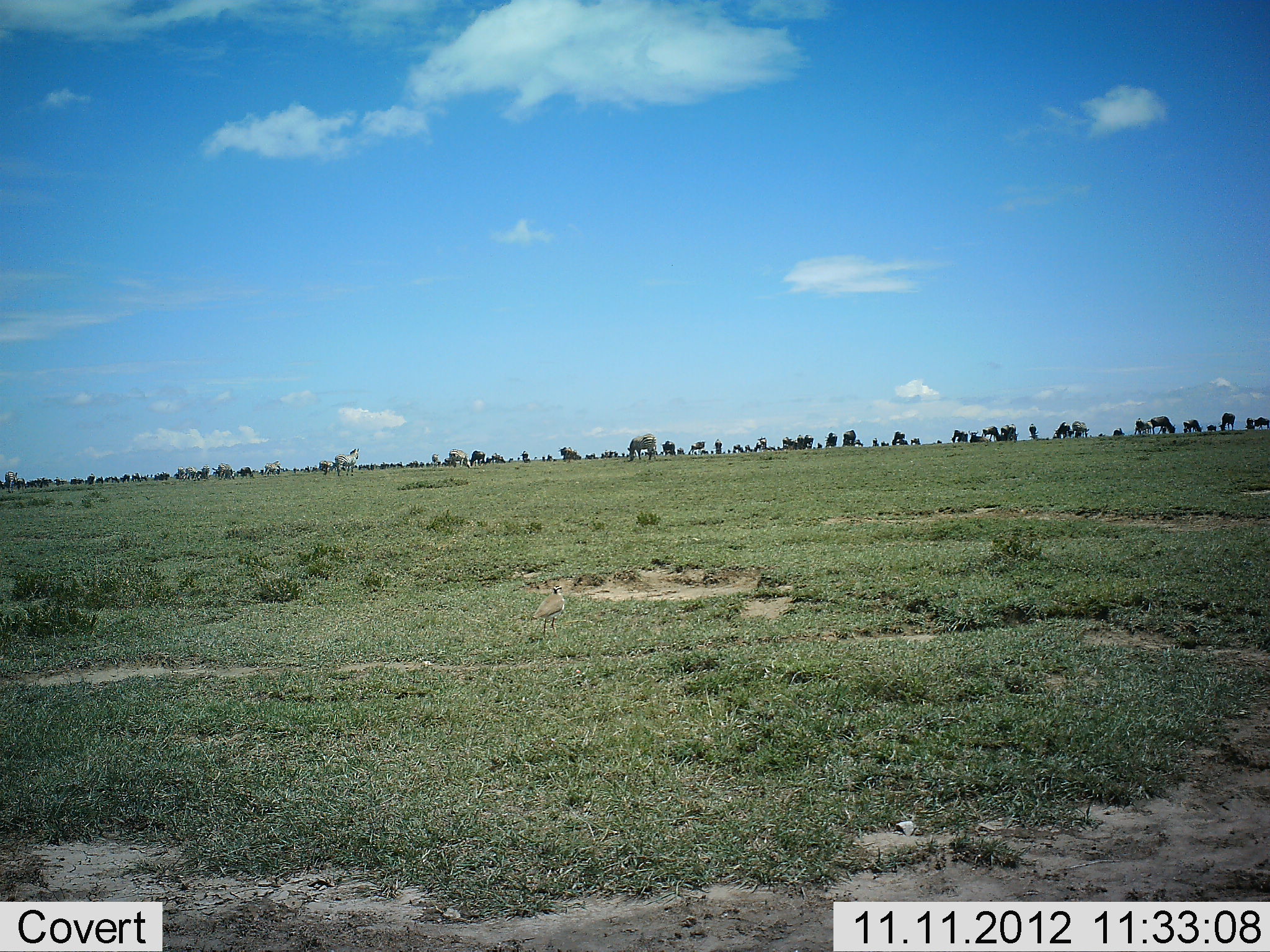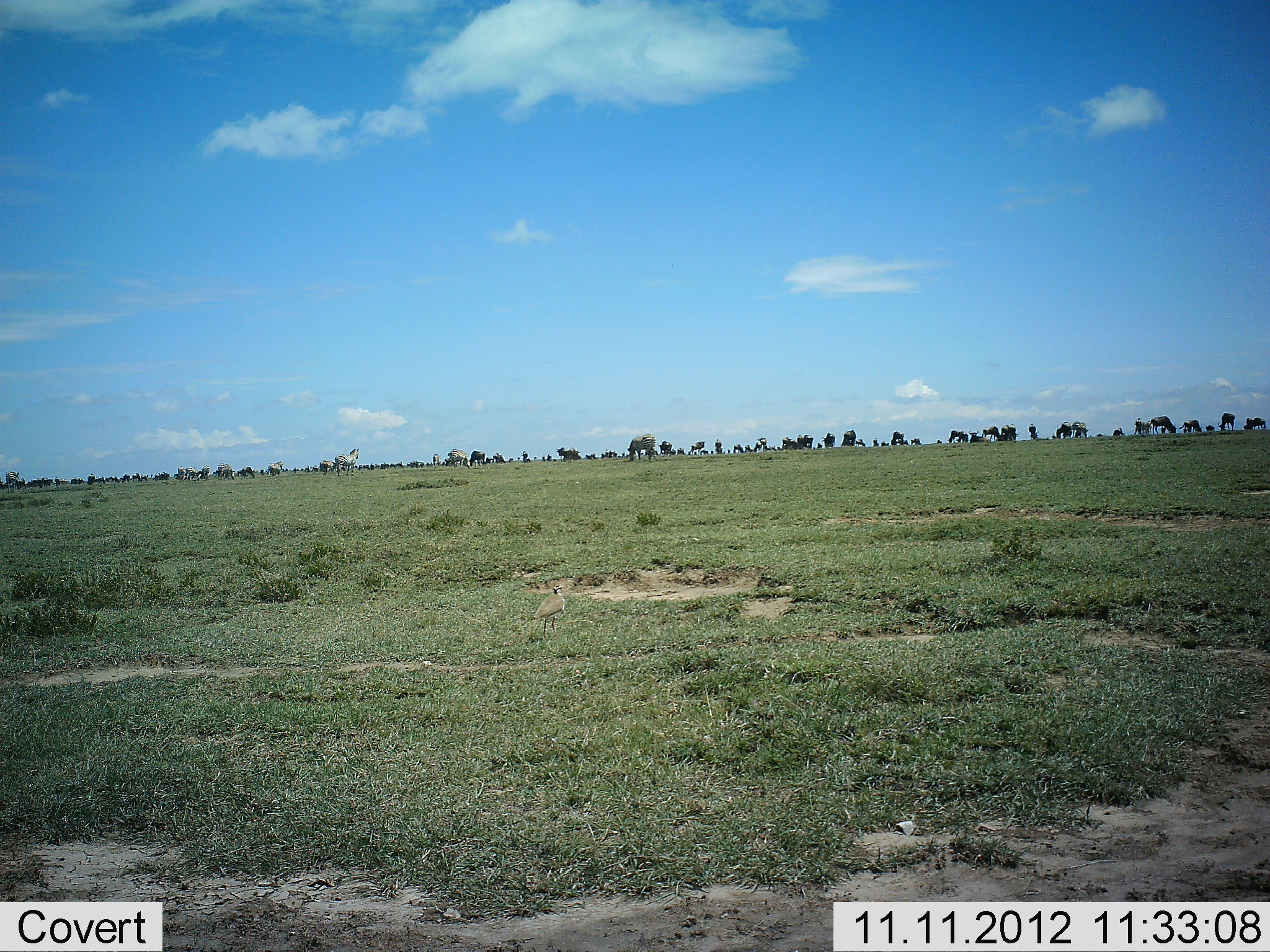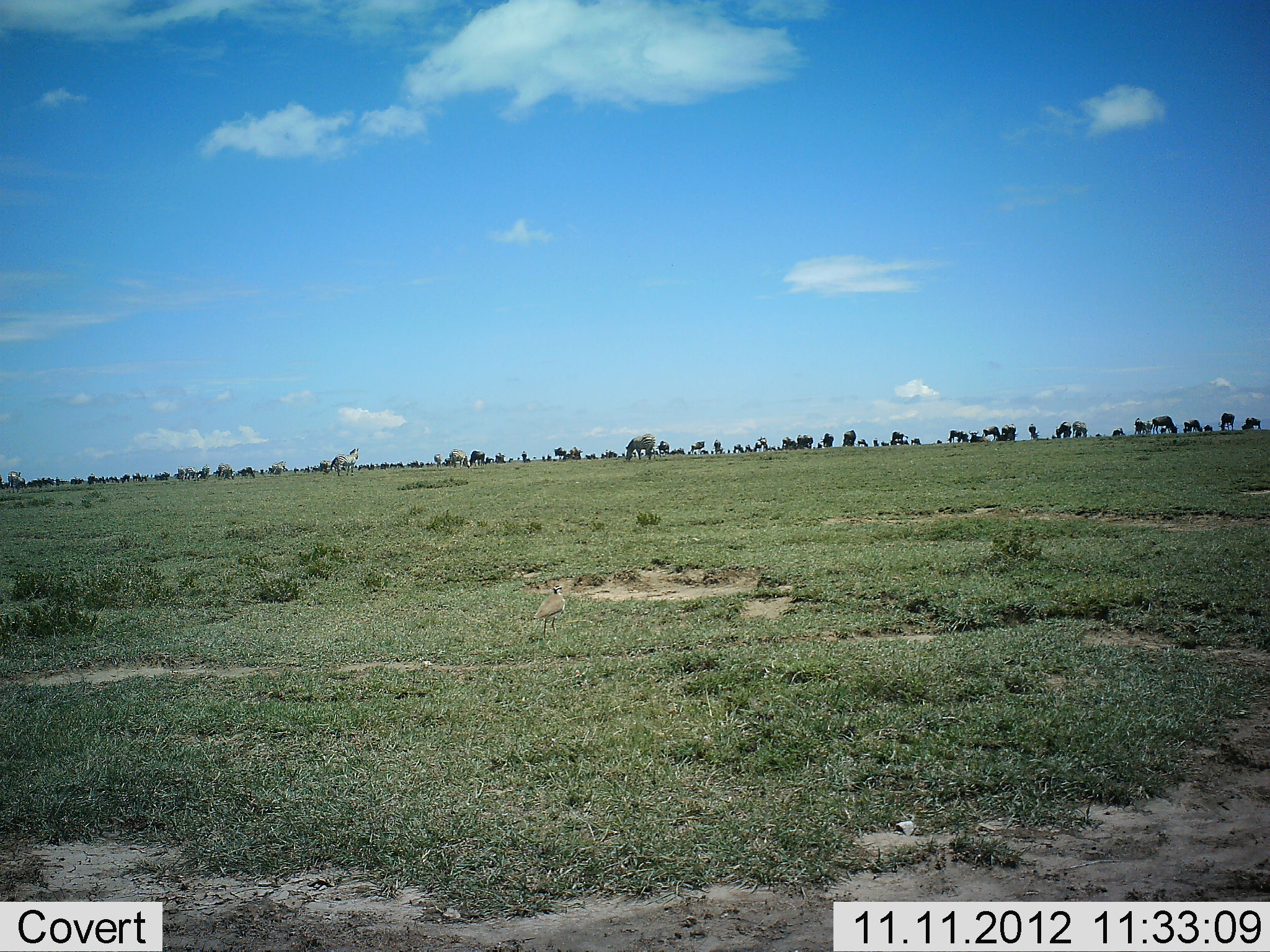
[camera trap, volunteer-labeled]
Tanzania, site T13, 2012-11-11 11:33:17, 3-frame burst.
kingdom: Animalia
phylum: Chordata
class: Mammalia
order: Artiodactyla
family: Bovidae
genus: Connochaetes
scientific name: Connochaetes taurinus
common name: blue wildebeest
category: wildebeest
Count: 11-50.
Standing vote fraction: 50%.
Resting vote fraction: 0%.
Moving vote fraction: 25%.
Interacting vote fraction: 0%.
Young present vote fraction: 0%.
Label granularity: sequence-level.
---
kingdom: Animalia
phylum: Chordata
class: Mammalia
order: Perissodactyla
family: Equidae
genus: Equus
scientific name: Equus quagga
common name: plains zebra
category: zebra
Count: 8.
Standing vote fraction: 40%.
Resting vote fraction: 0%.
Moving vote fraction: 40%.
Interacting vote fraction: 0%.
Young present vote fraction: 0%.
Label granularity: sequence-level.